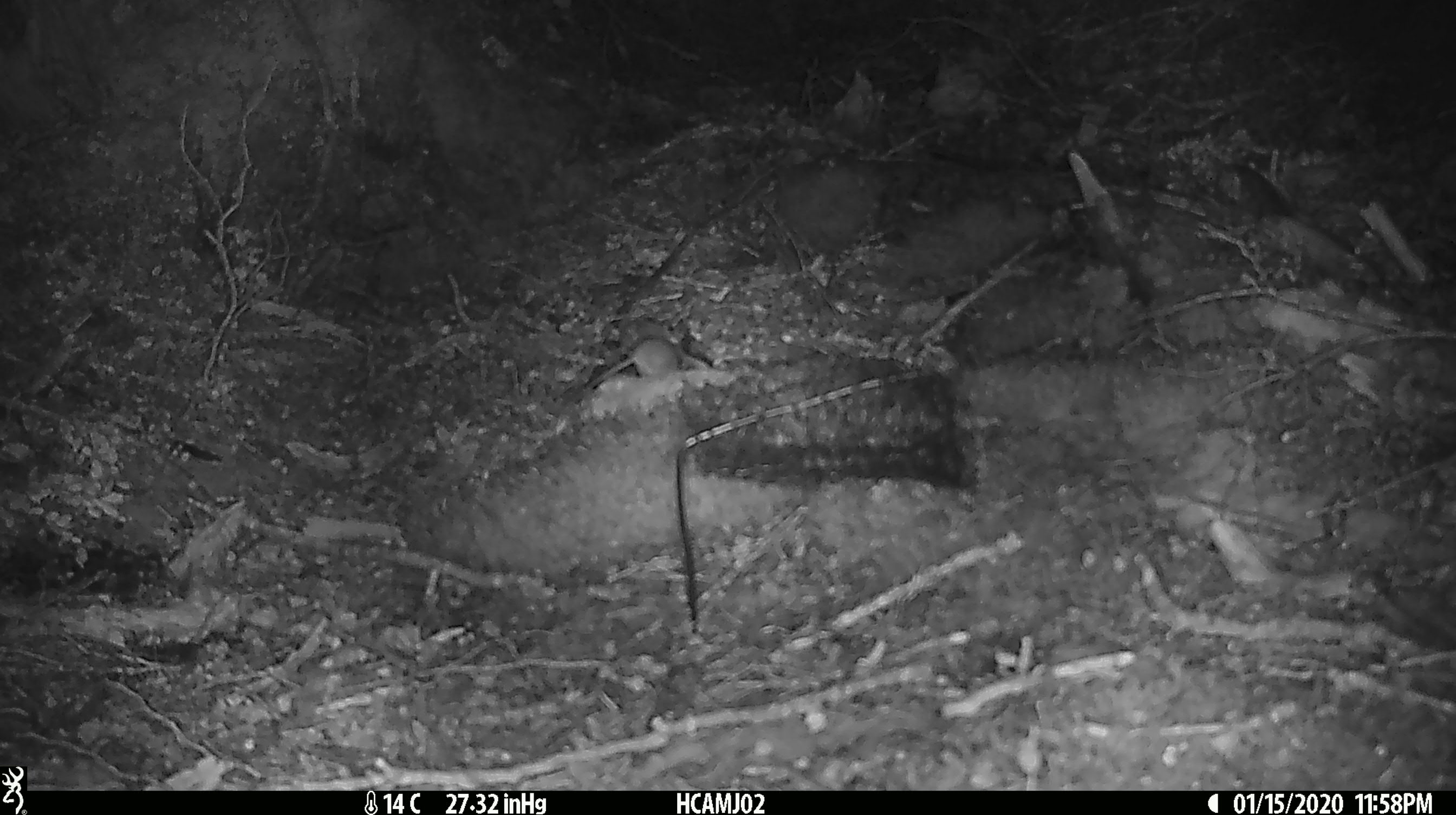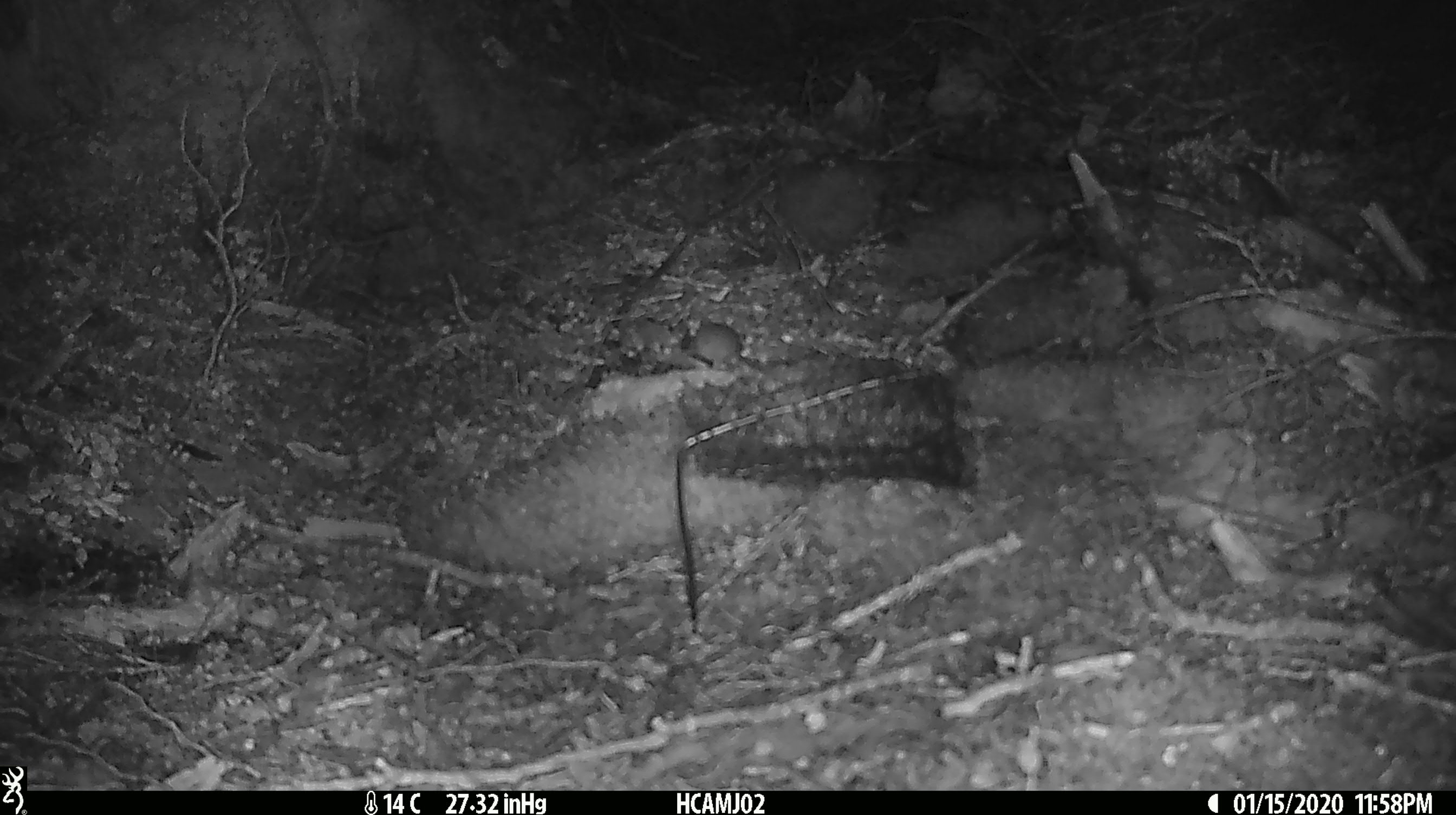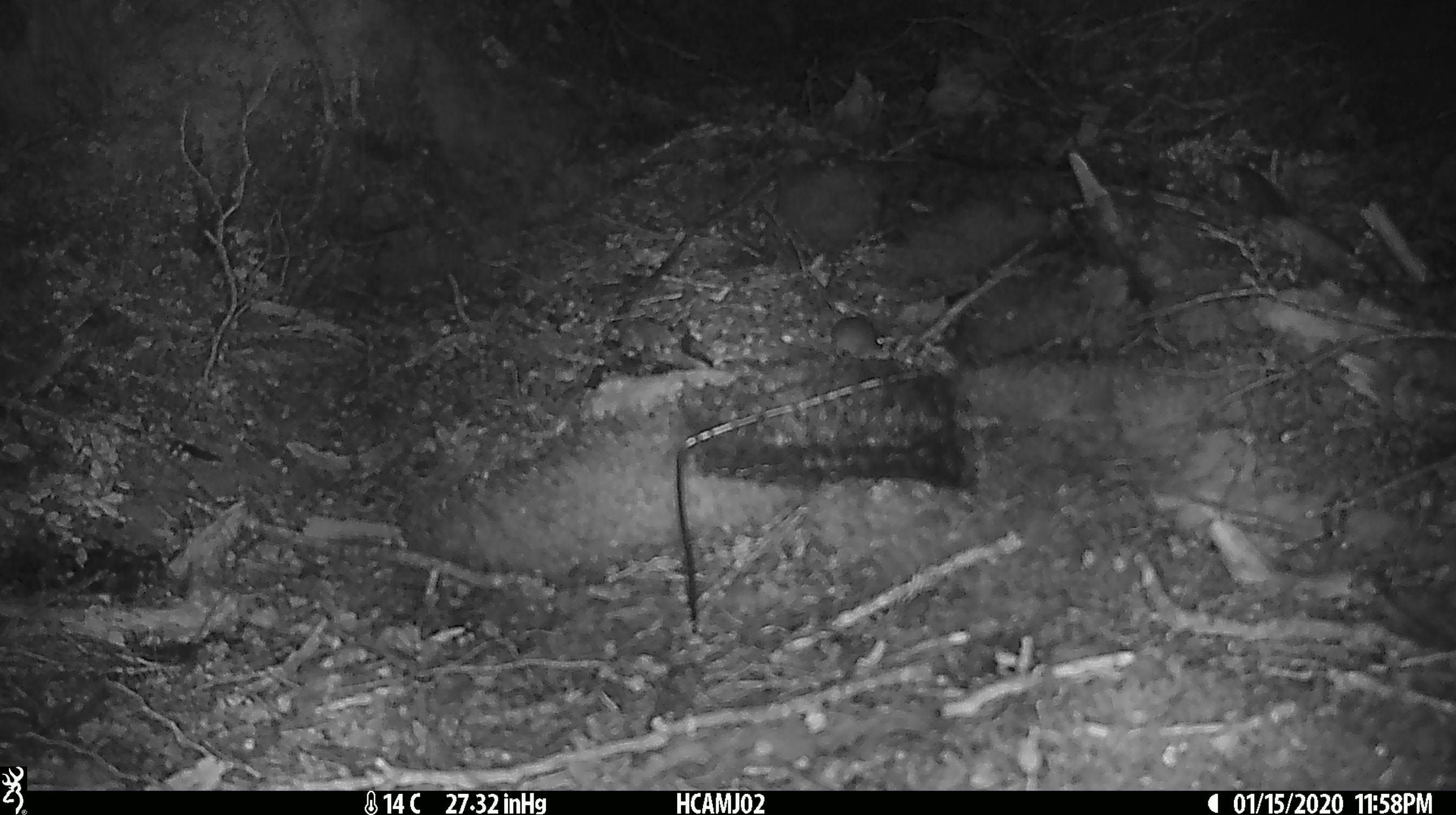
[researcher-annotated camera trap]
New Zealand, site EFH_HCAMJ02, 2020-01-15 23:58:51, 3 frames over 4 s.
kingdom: Animalia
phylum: Chordata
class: Mammalia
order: Rodentia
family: Muridae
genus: Mus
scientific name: Mus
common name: mouse